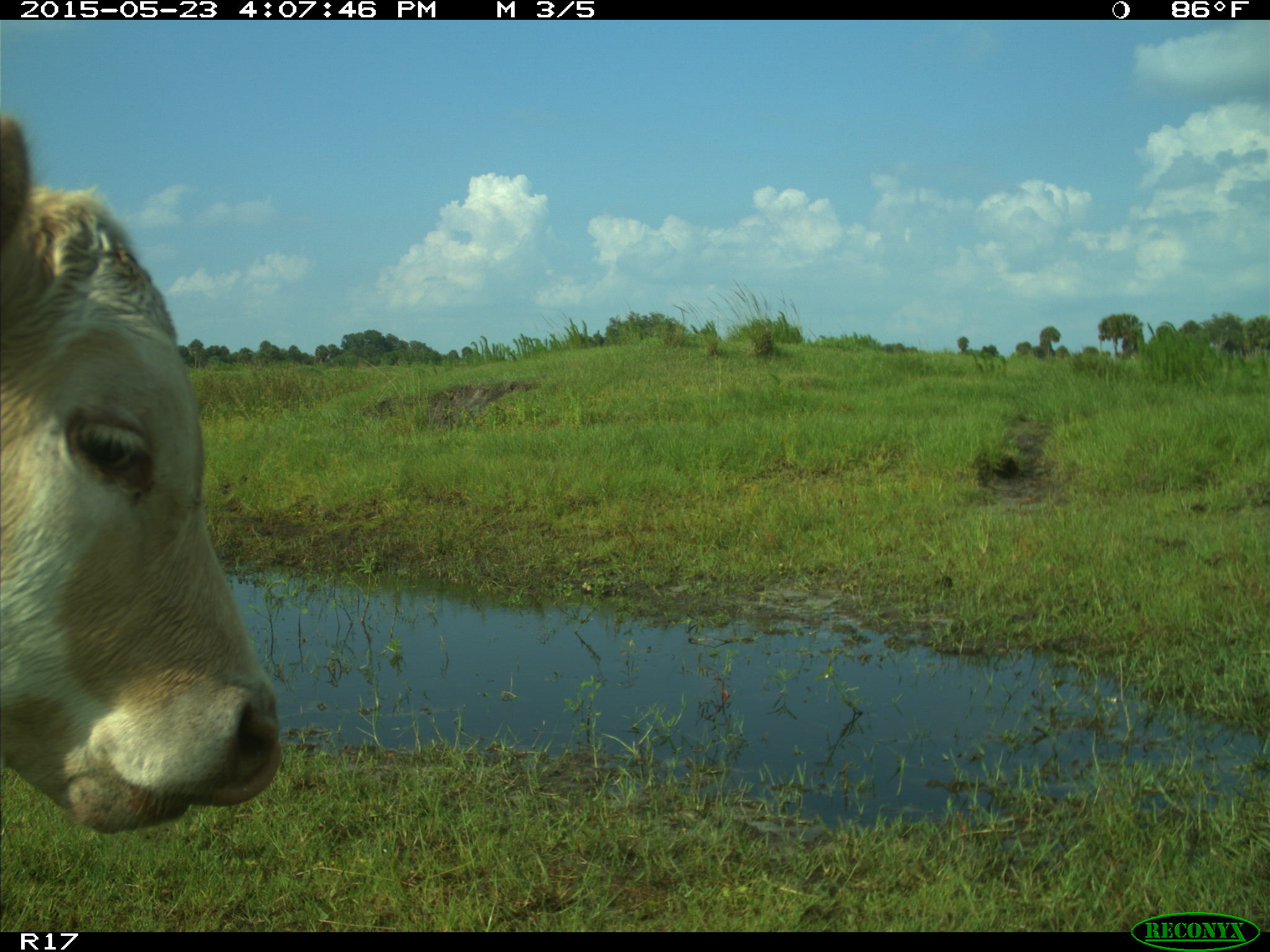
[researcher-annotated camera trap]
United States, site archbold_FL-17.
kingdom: Animalia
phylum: Chordata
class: Mammalia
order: Artiodactyla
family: Bovidae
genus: Bos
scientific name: Bos taurus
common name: domestic cow